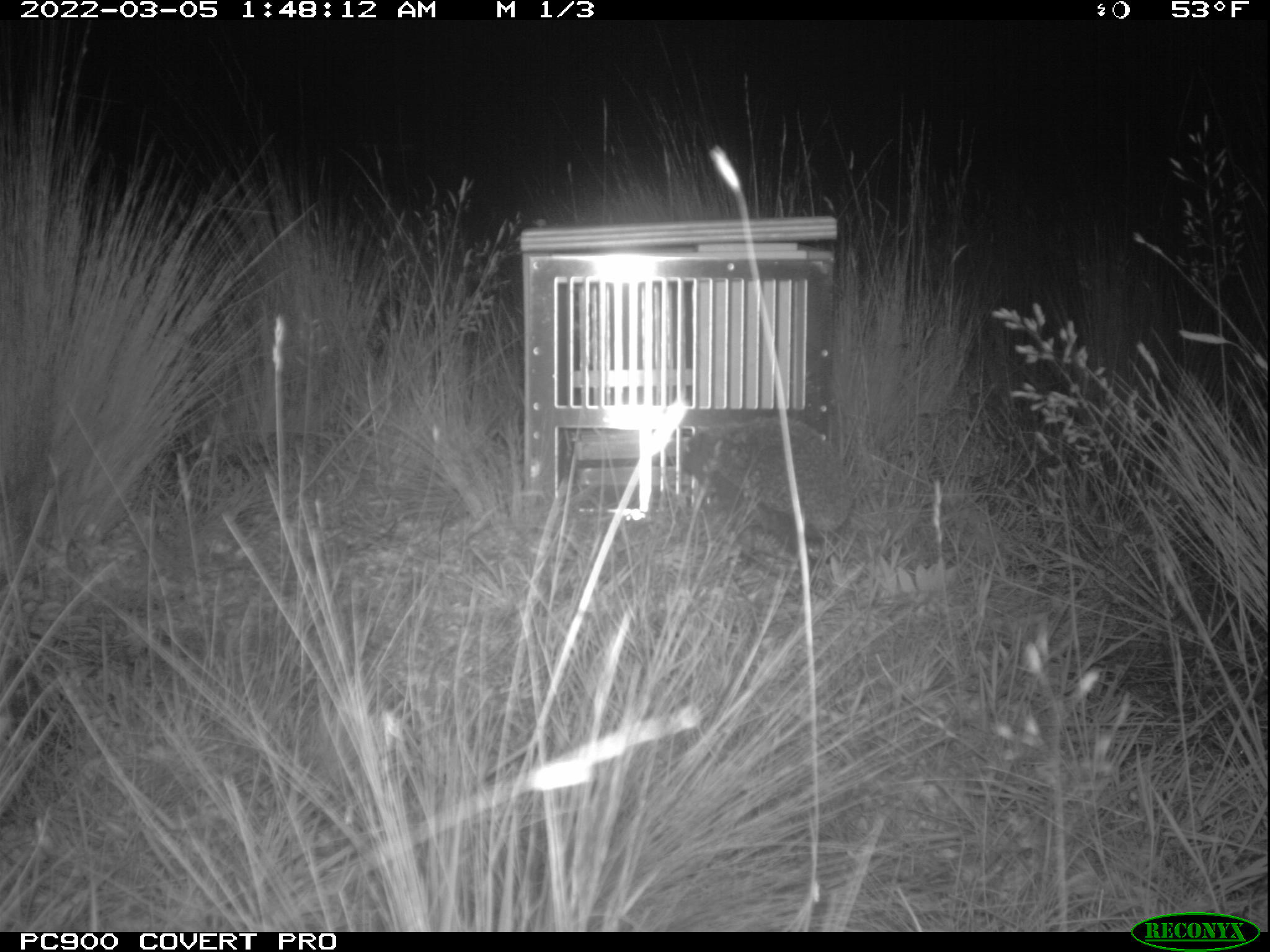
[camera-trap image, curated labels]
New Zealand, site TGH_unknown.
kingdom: Animalia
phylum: Chordata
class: Mammalia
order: Eulipotyphla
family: Erinaceidae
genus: Erinaceus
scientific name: Erinaceus europaeus europaeus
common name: european hedgehog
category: hedgehog